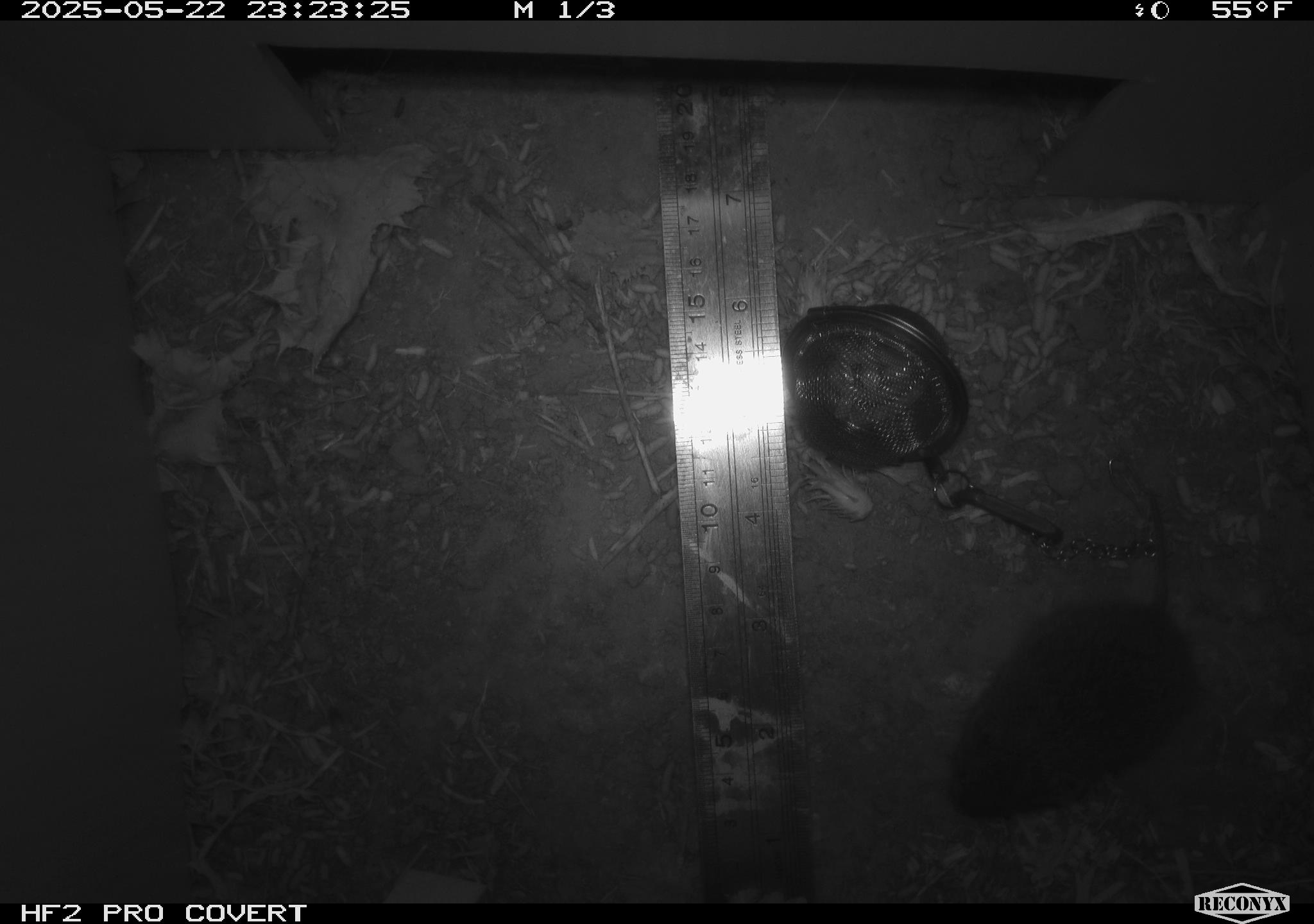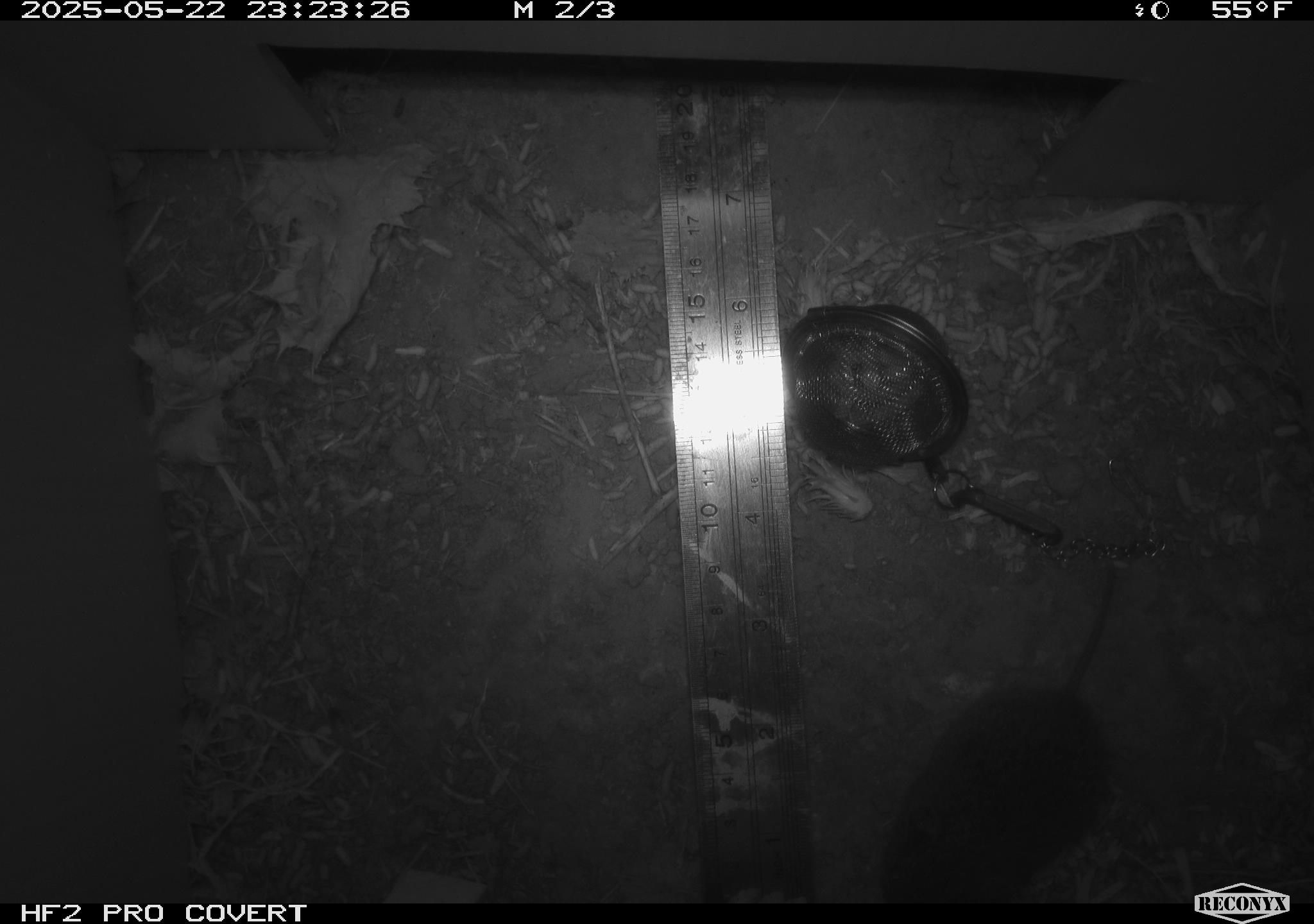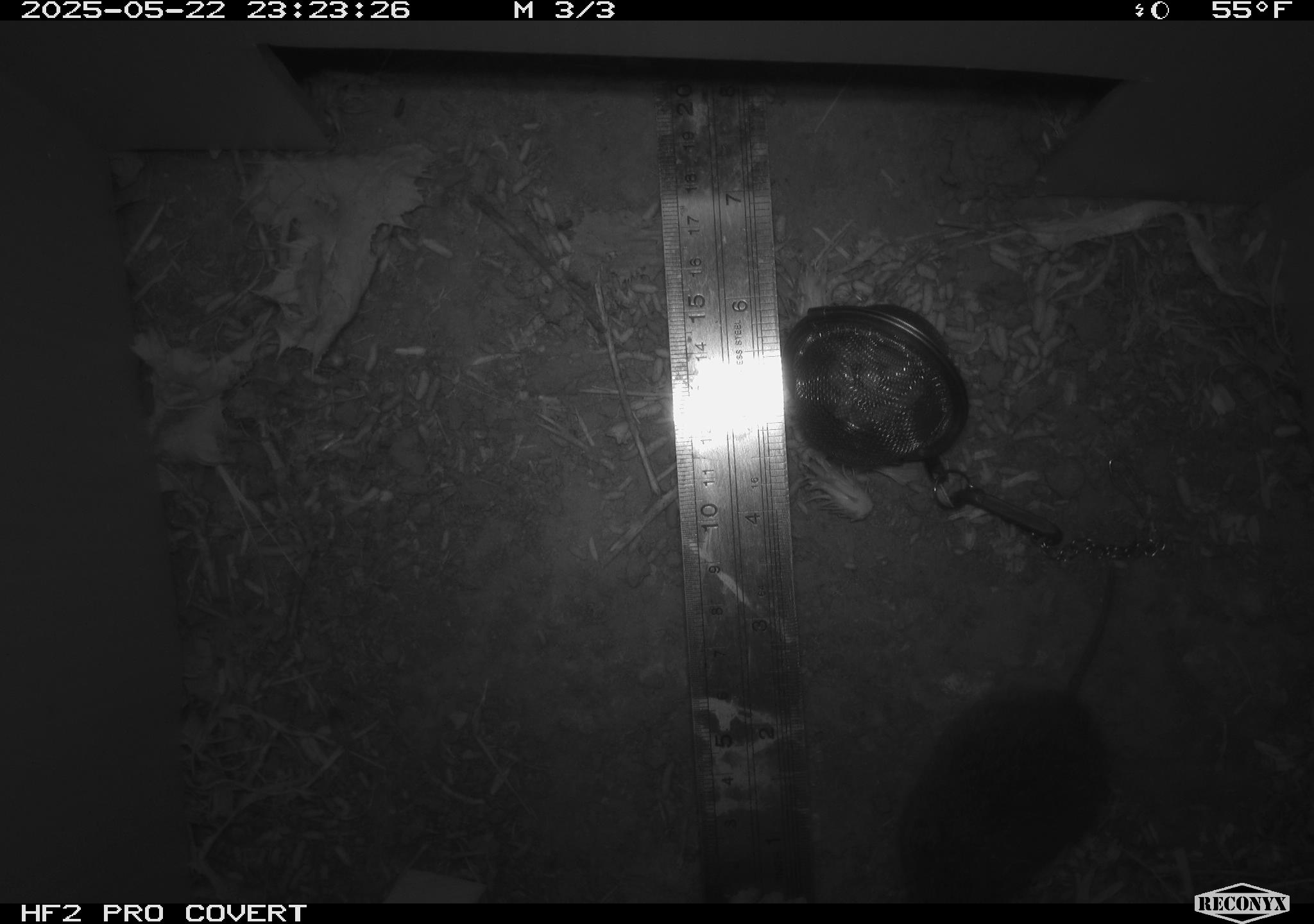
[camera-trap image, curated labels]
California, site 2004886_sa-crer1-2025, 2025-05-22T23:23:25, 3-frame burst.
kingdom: Animalia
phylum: Chordata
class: Mammalia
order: Rodentia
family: Cricetidae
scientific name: Arvicolinae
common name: voles, lemmings, and muskrats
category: arvicolinae subfamily